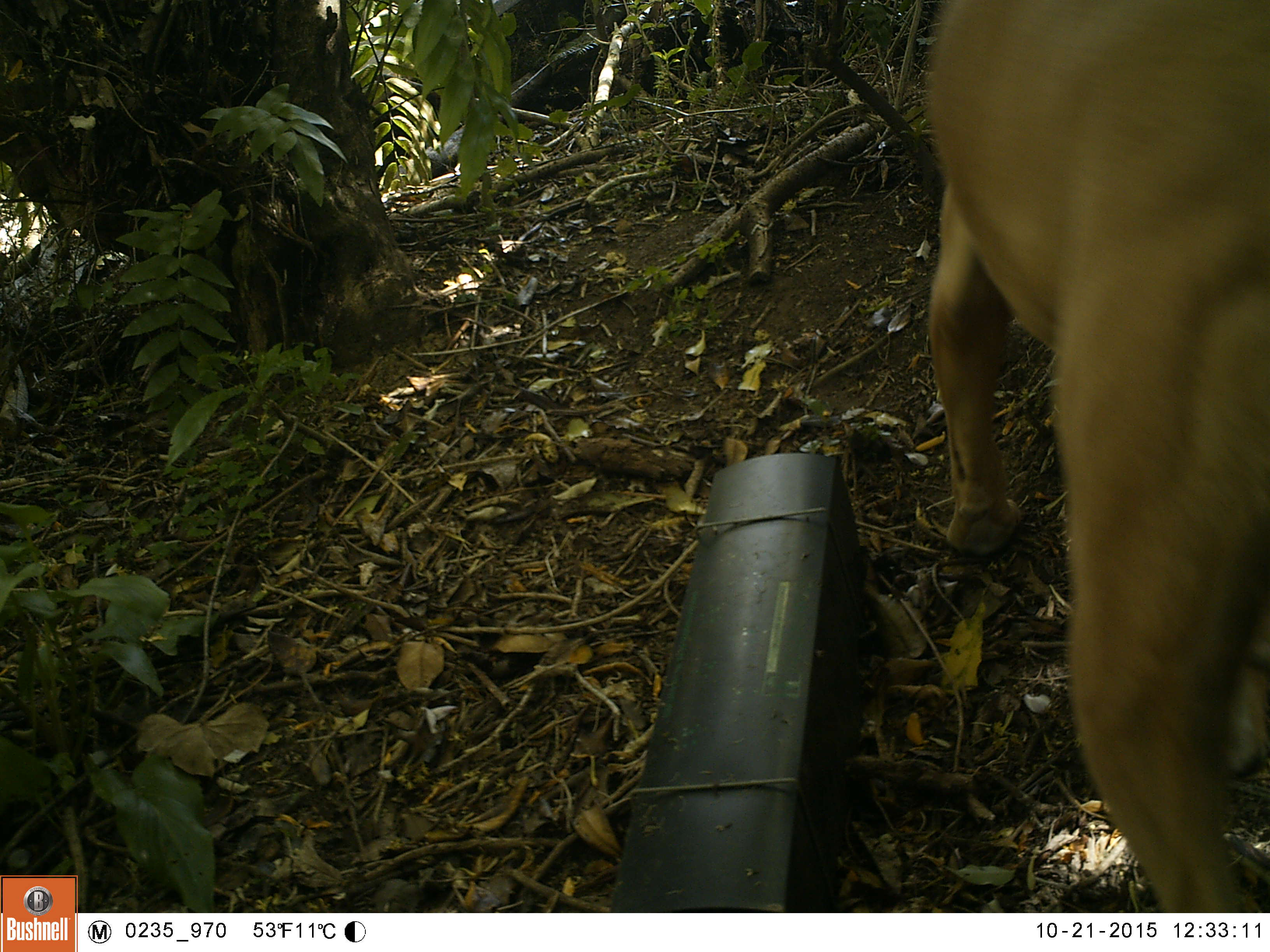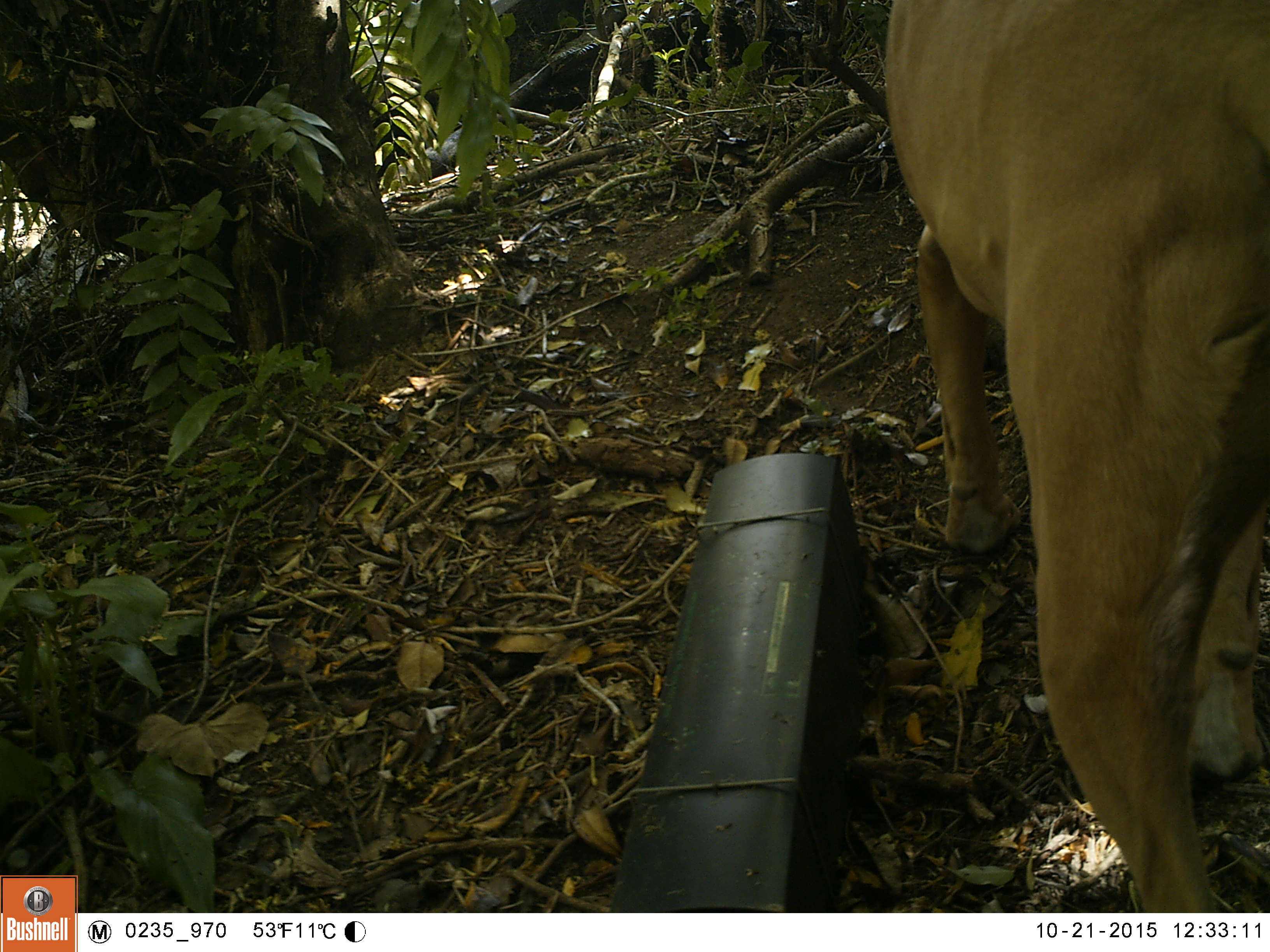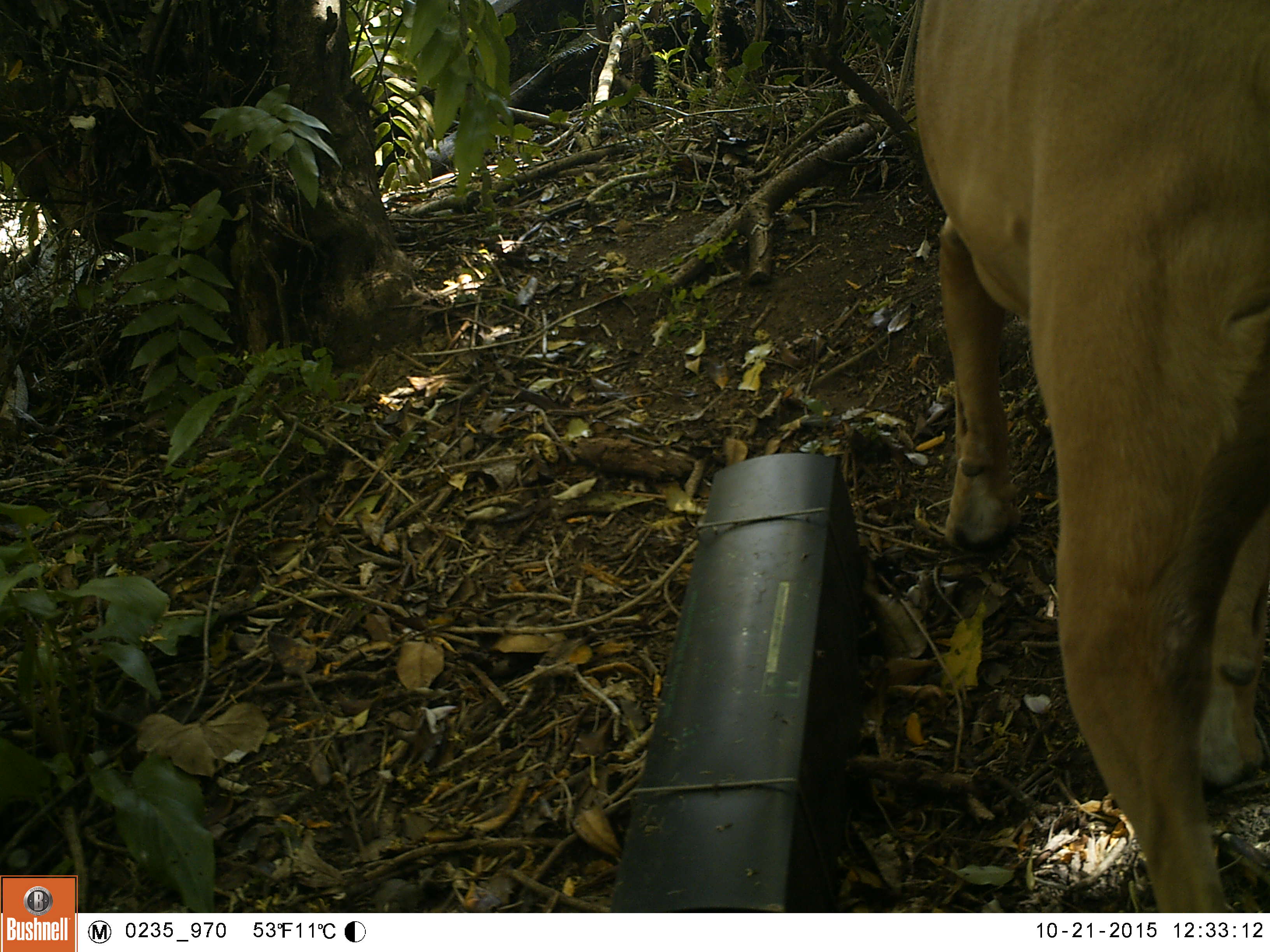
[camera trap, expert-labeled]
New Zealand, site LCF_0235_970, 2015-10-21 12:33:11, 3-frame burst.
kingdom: Animalia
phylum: Chordata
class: Mammalia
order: Carnivora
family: Canidae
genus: Canis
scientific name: Canis familiaris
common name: domestic dog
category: dog